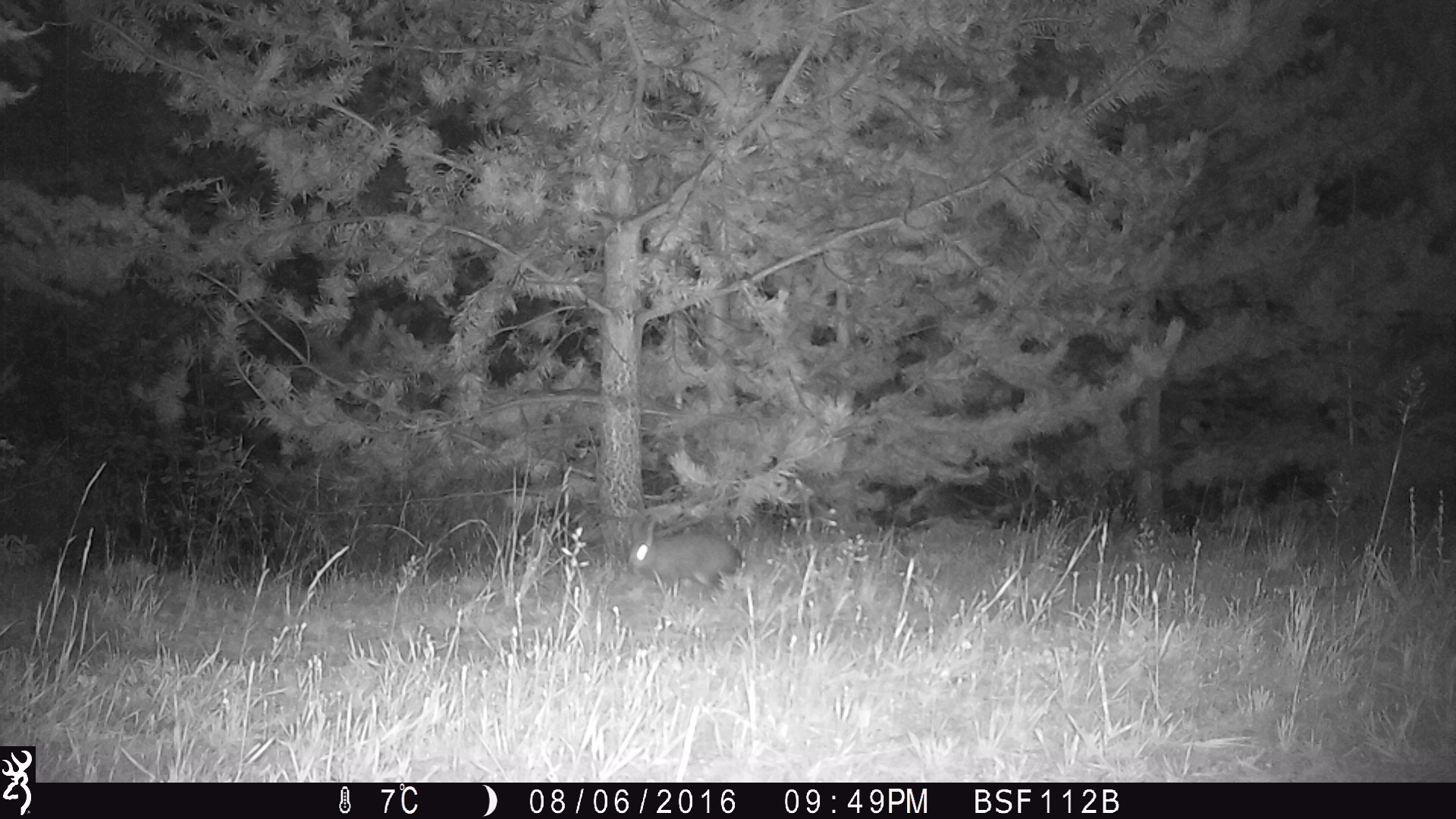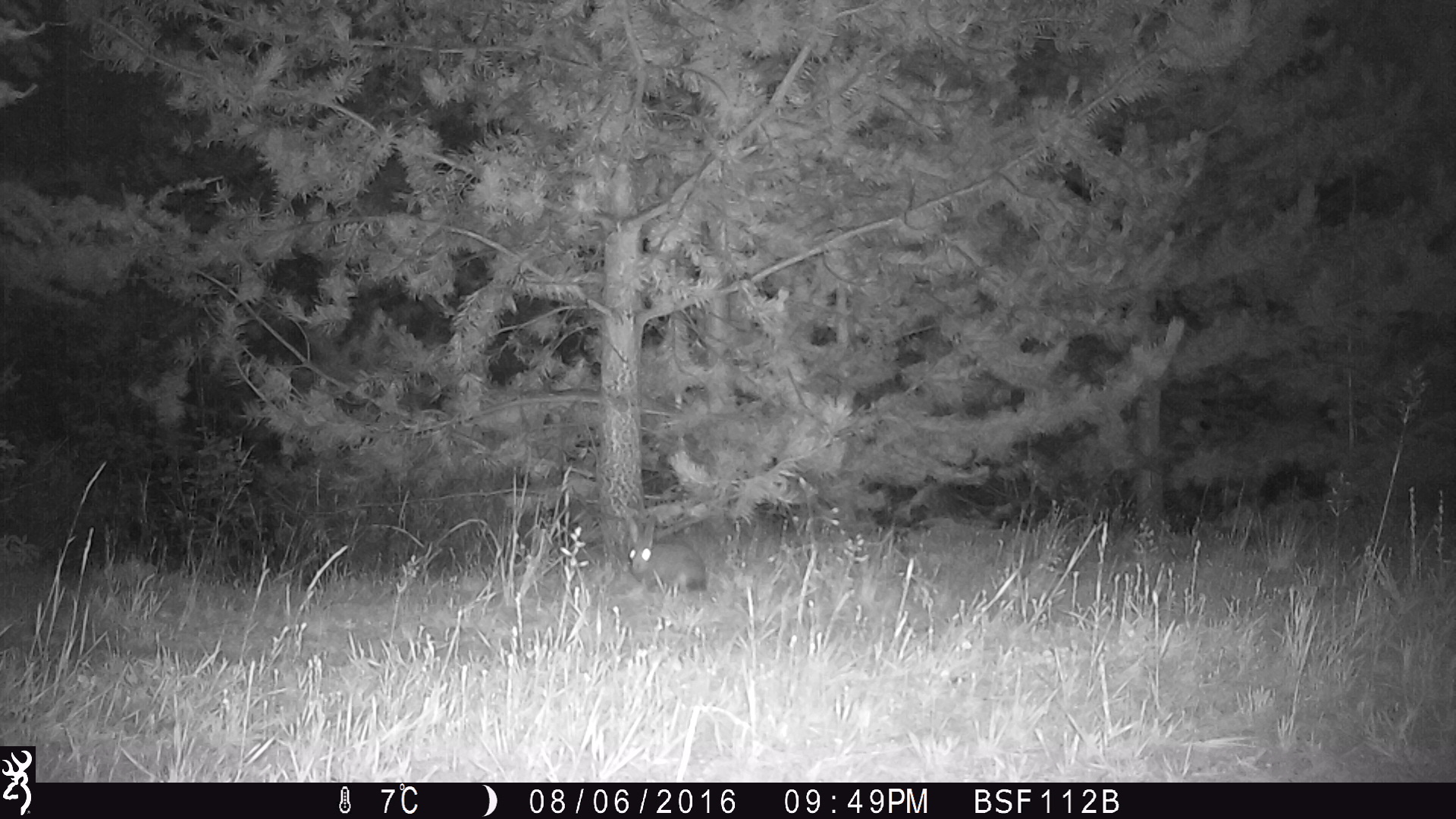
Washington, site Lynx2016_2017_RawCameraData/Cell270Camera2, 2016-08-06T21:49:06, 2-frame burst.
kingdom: Animalia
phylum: Chordata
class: Mammalia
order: Lagomorpha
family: Leporidae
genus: Lepus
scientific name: Lepus americanus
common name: snowshoe hare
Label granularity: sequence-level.